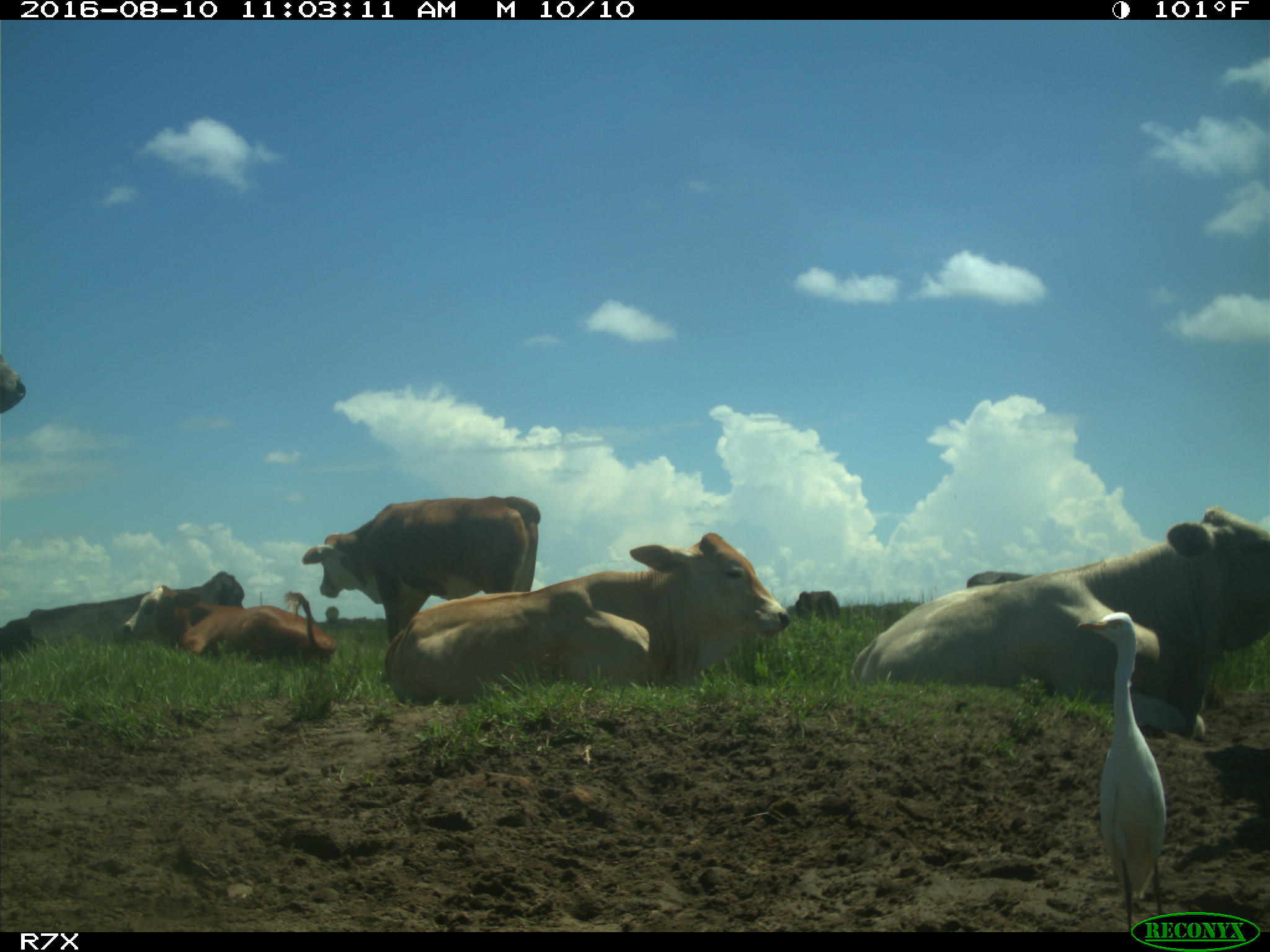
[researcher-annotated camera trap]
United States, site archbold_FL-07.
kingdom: Animalia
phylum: Chordata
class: Mammalia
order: Artiodactyla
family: Bovidae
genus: Bos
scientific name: Bos taurus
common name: domestic cow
Bos taurus (domestic cow).